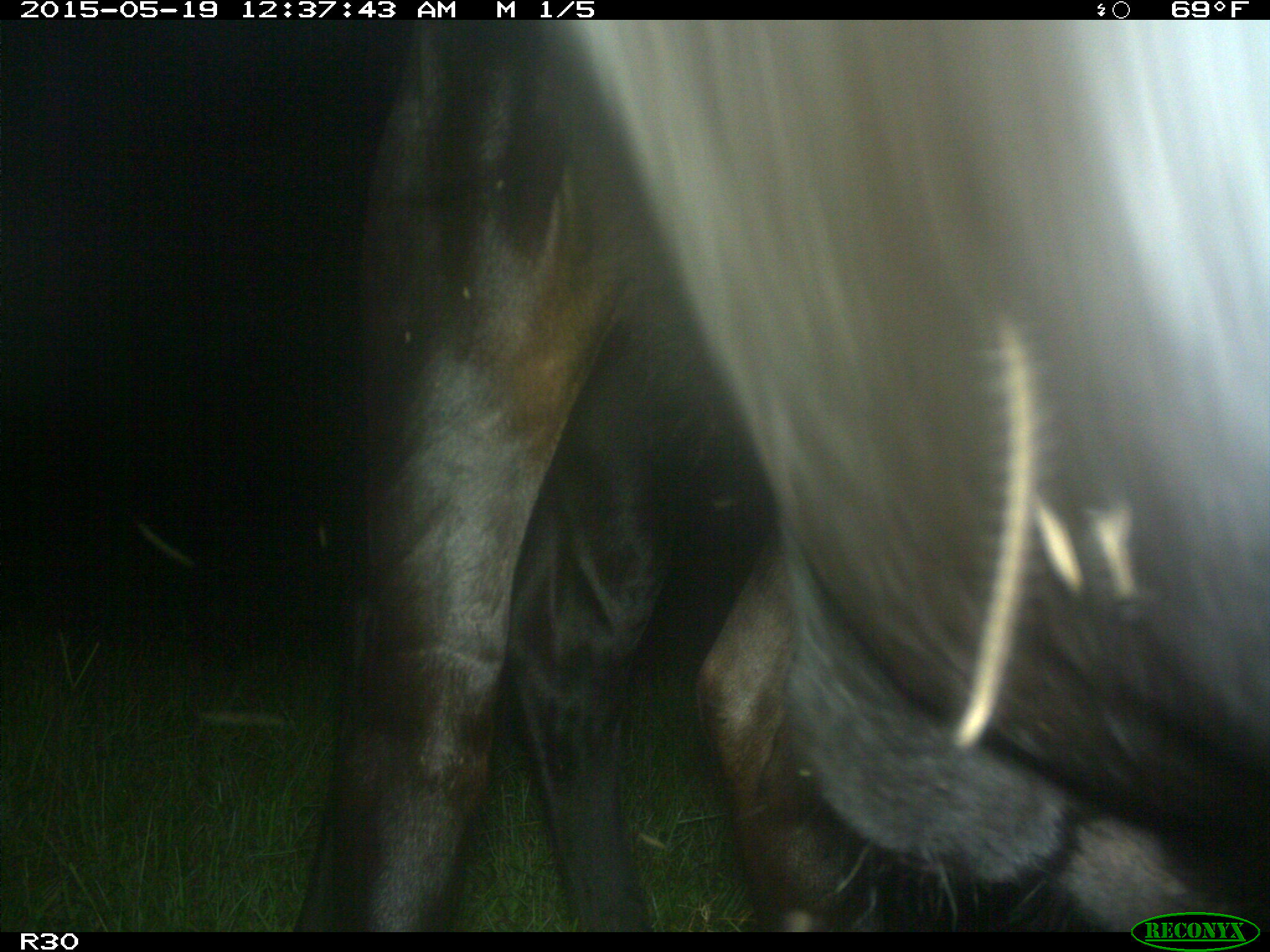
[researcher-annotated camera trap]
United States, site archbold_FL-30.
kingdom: Animalia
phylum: Chordata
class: Mammalia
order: Artiodactyla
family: Bovidae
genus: Bos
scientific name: Bos taurus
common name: domestic cow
Bos taurus (domestic cow).